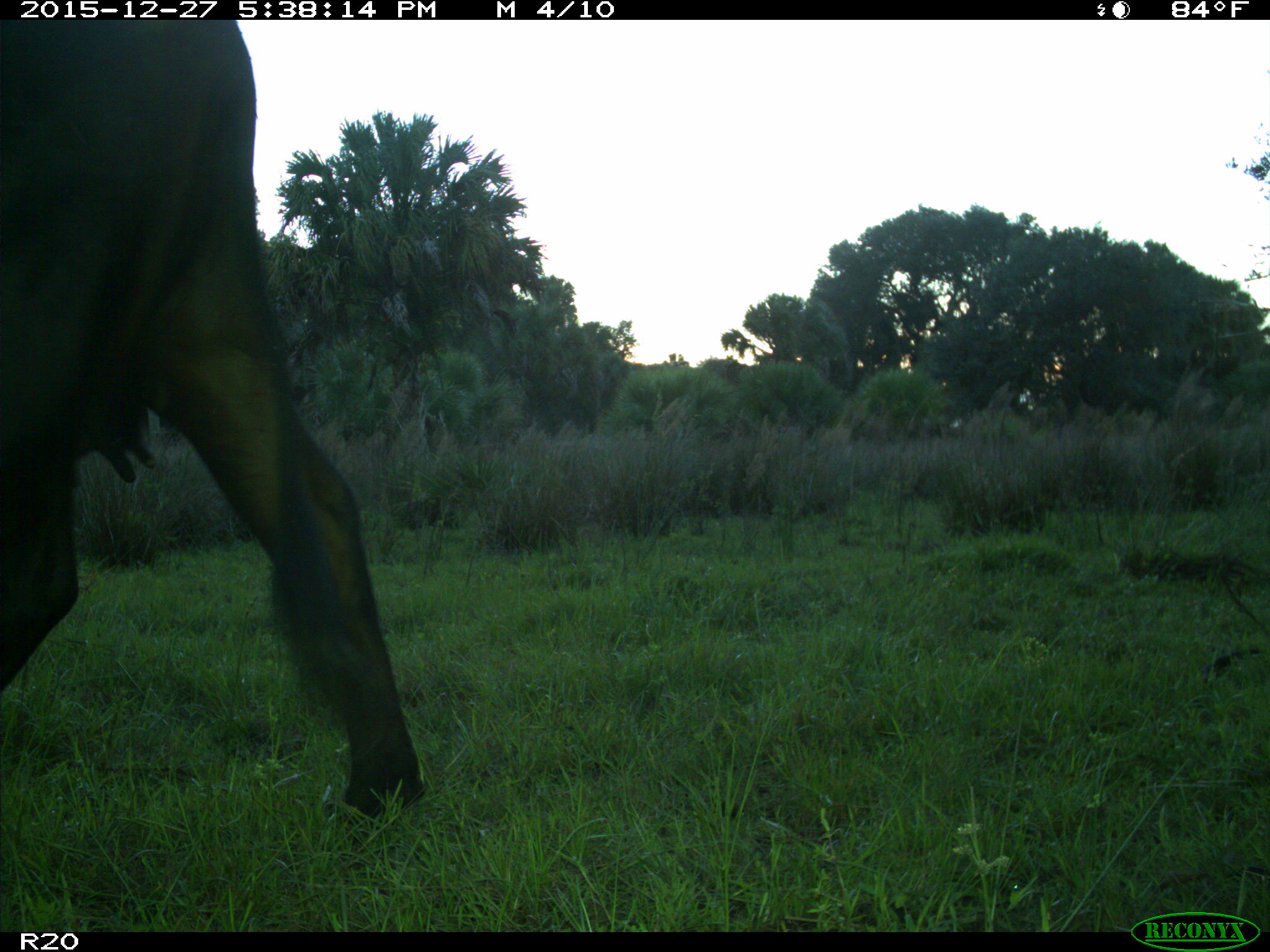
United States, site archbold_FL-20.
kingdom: Animalia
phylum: Chordata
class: Mammalia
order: Artiodactyla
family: Bovidae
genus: Bos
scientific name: Bos taurus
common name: domestic cow